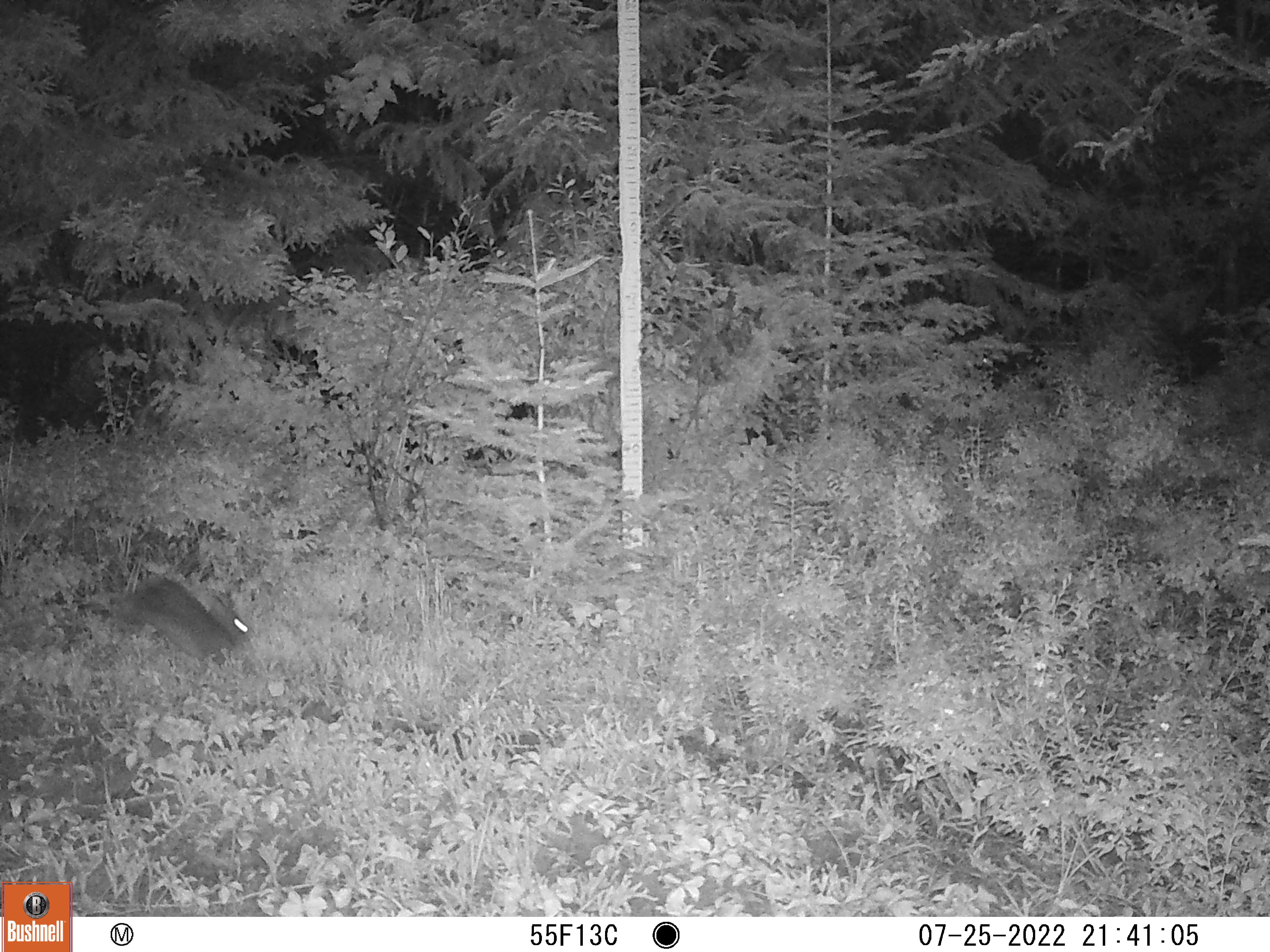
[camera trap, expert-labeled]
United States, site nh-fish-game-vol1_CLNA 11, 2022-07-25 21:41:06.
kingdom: Animalia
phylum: Chordata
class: Mammalia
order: Lagomorpha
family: Leporidae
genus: Lepus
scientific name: Lepus americanus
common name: snowshoe hare